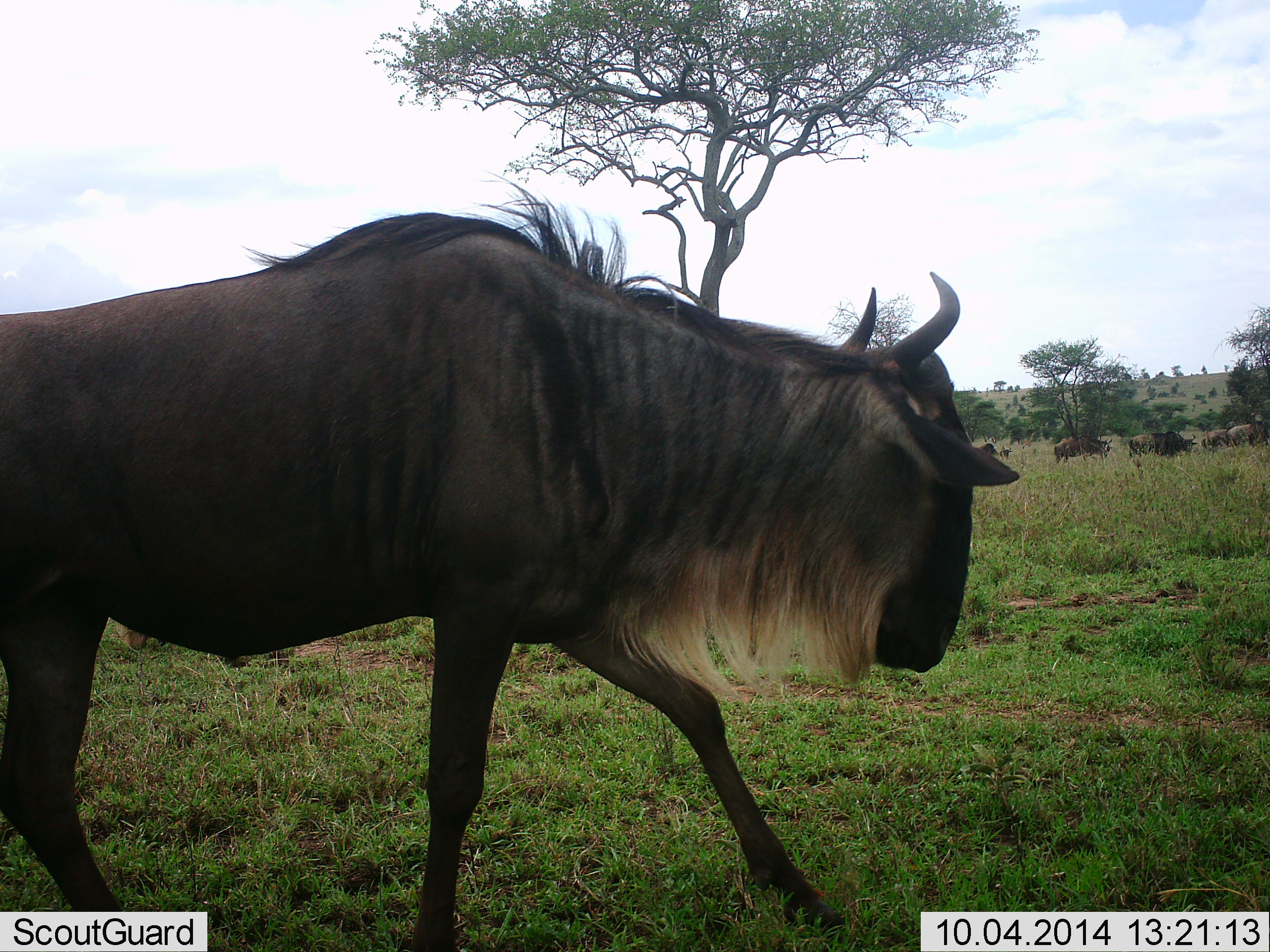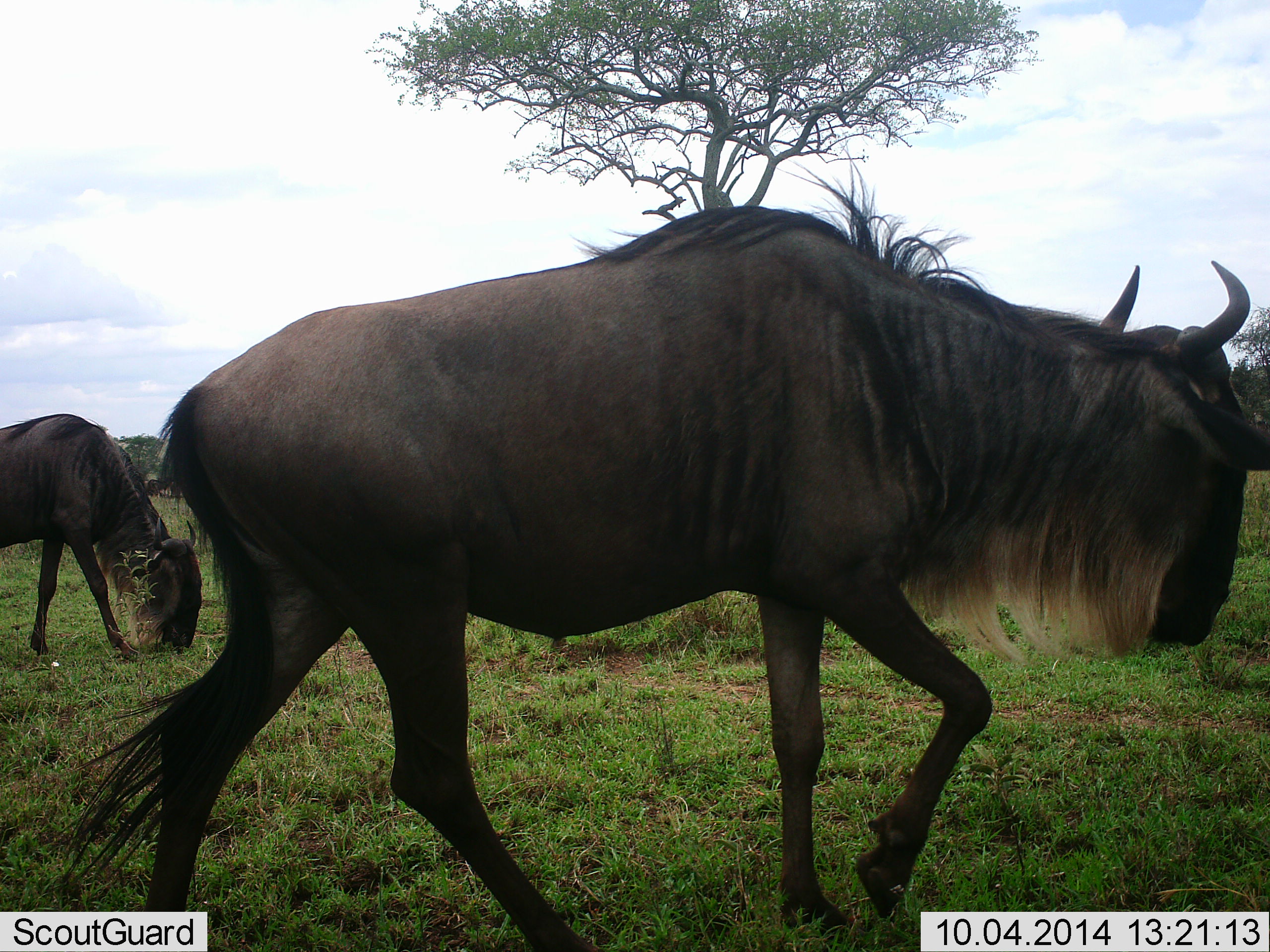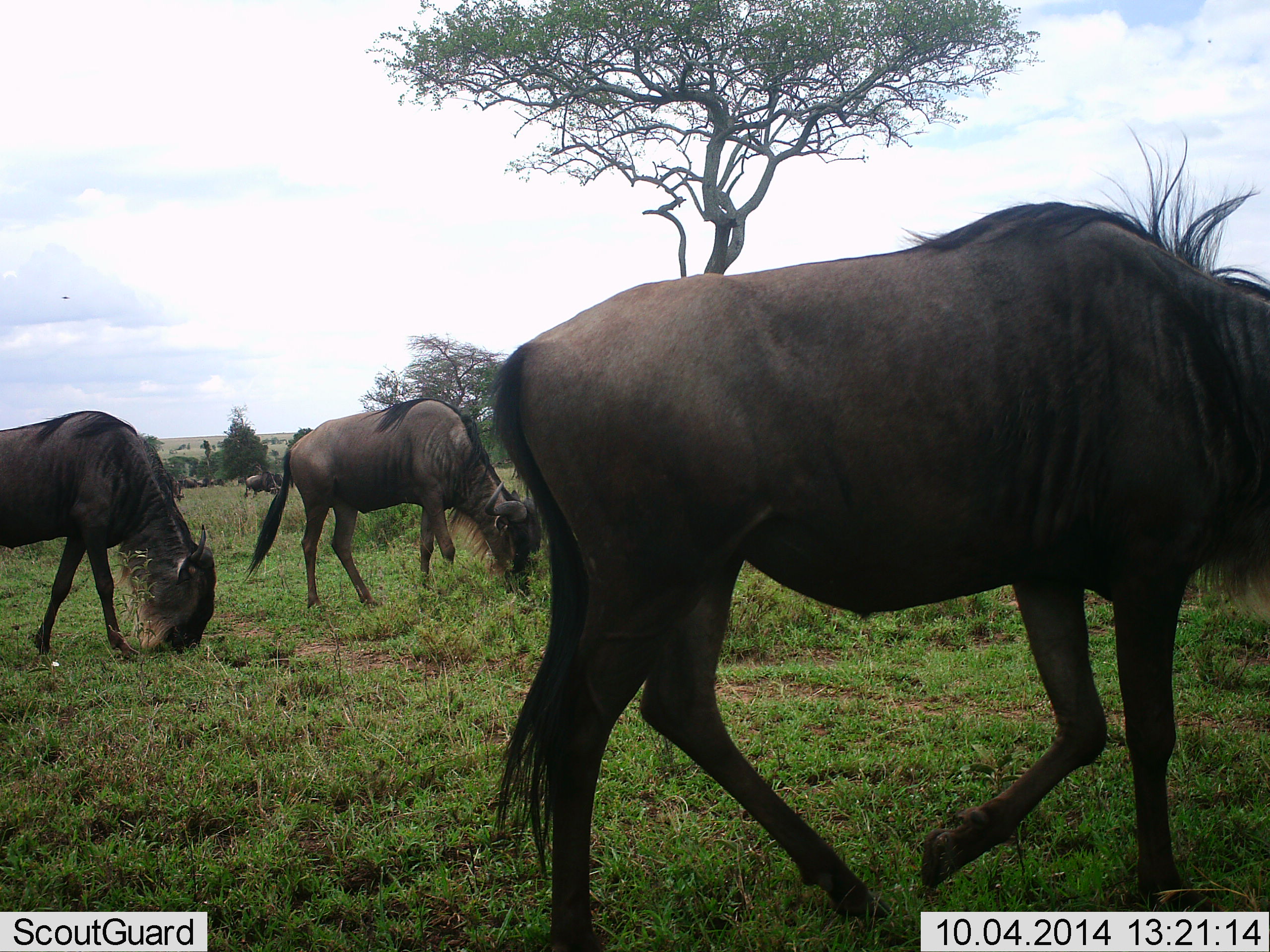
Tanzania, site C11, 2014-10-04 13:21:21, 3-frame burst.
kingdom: Animalia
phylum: Chordata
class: Mammalia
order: Artiodactyla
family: Bovidae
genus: Connochaetes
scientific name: Connochaetes taurinus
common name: blue wildebeest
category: wildebeest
Wildebeest (blue wildebeest) (Connochaetes taurinus), count 11-50. Behavior (volunteer vote fractions): standing 20%, resting 0%, moving 90%, interacting 0%. Young present (vote fraction): 0%. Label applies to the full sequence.